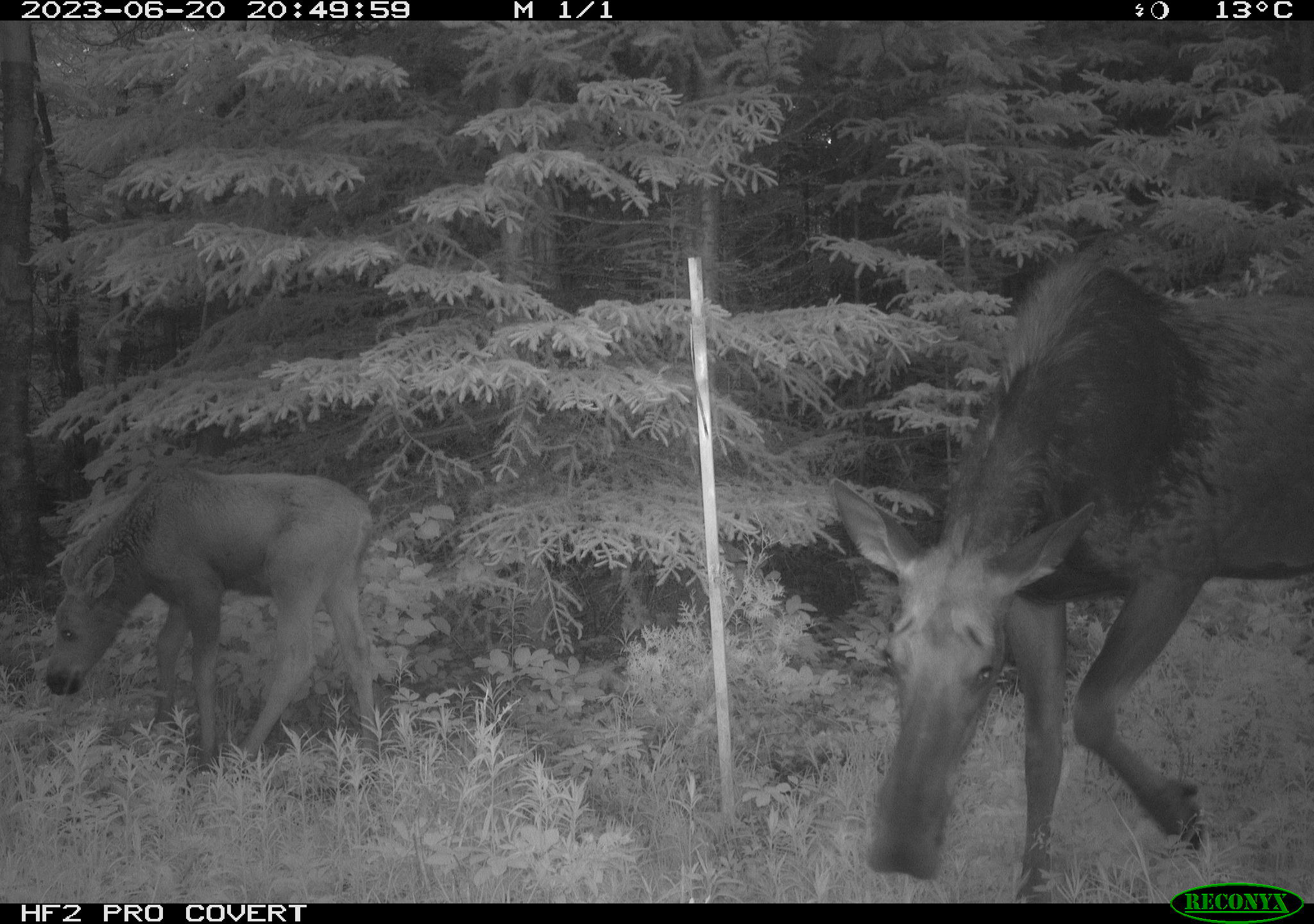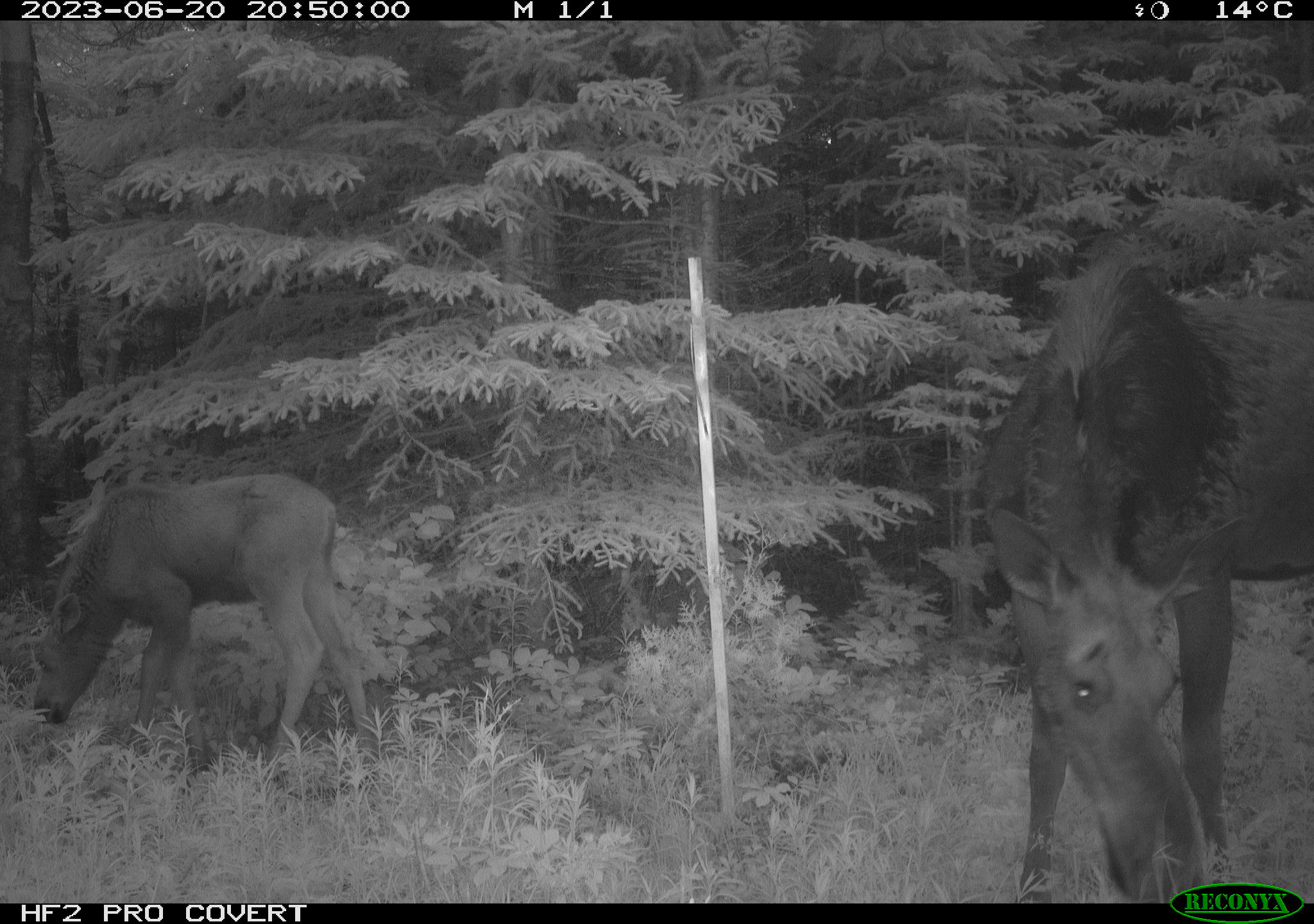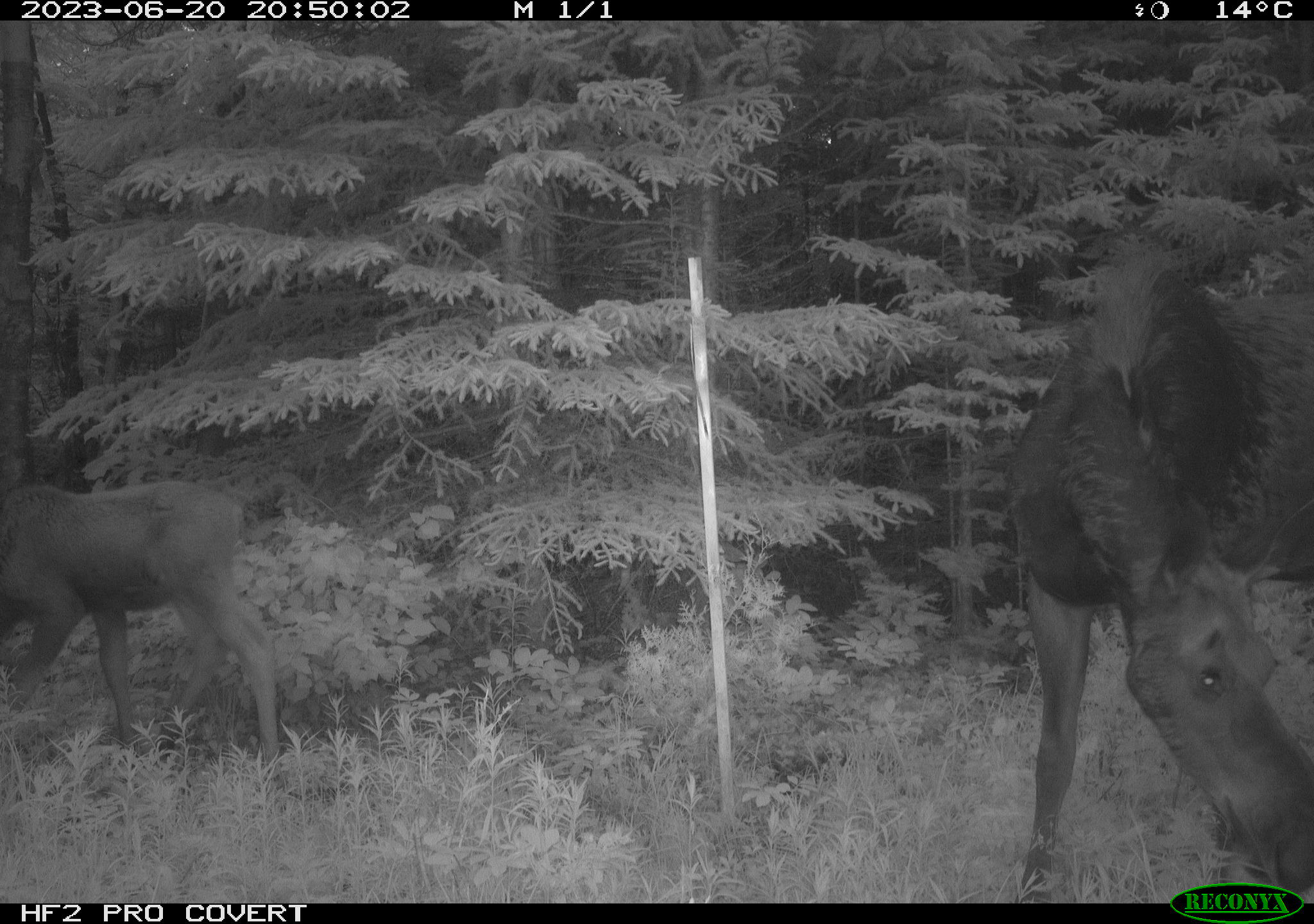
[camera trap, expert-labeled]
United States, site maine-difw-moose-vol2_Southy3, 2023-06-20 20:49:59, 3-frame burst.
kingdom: Animalia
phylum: Chordata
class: Mammalia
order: Artiodactyla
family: Cervidae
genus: Alces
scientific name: Alces alces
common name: moose